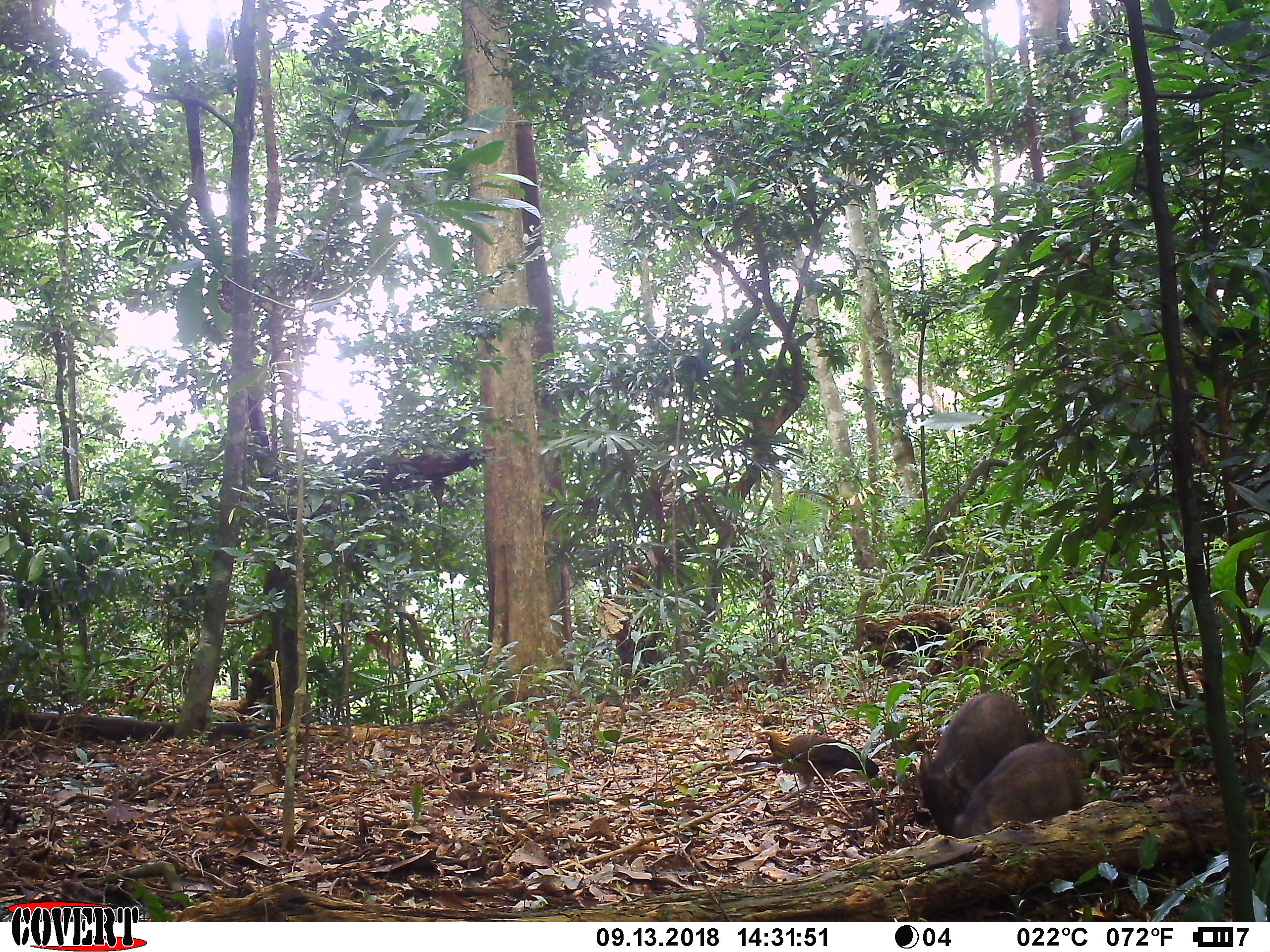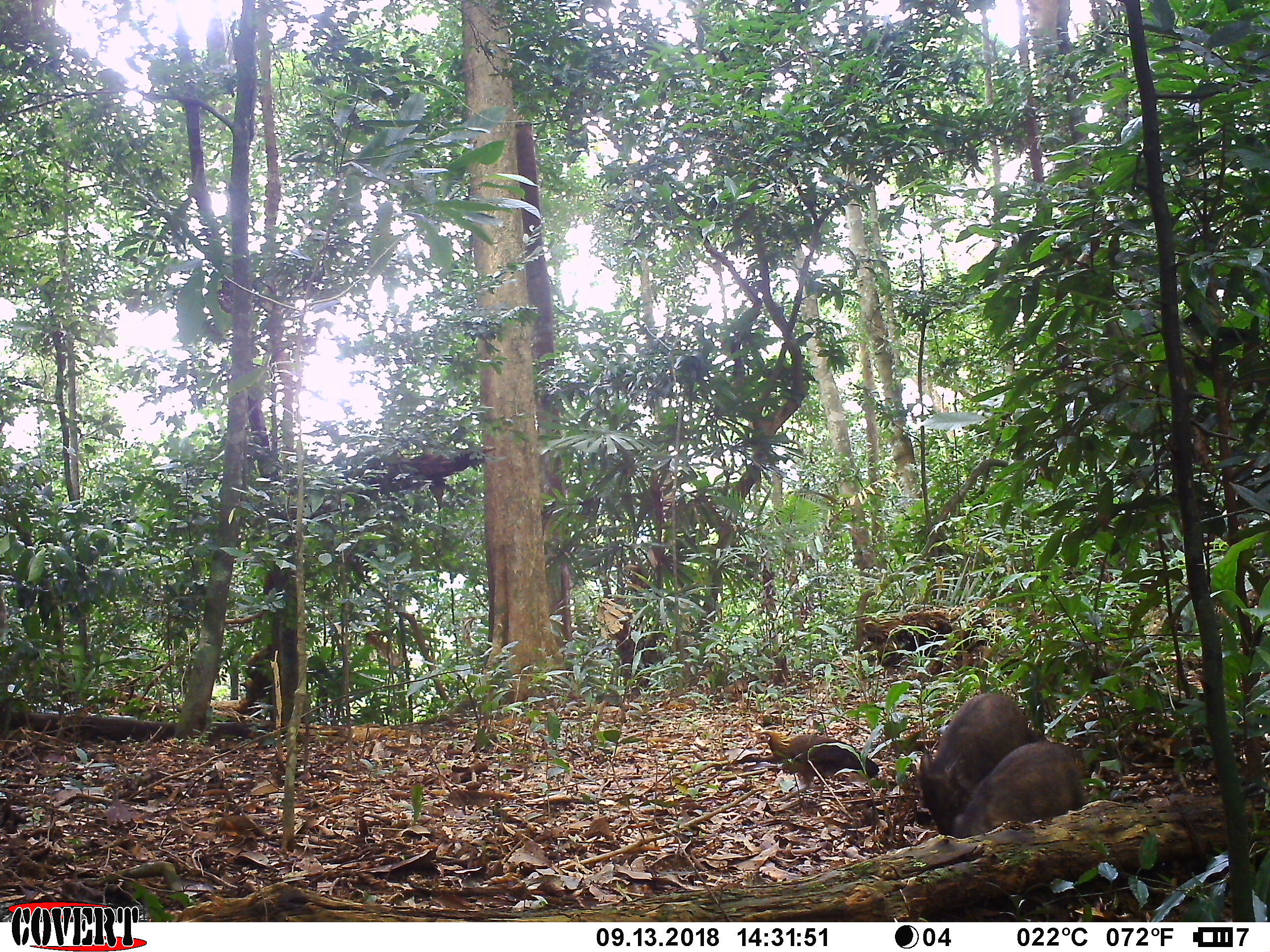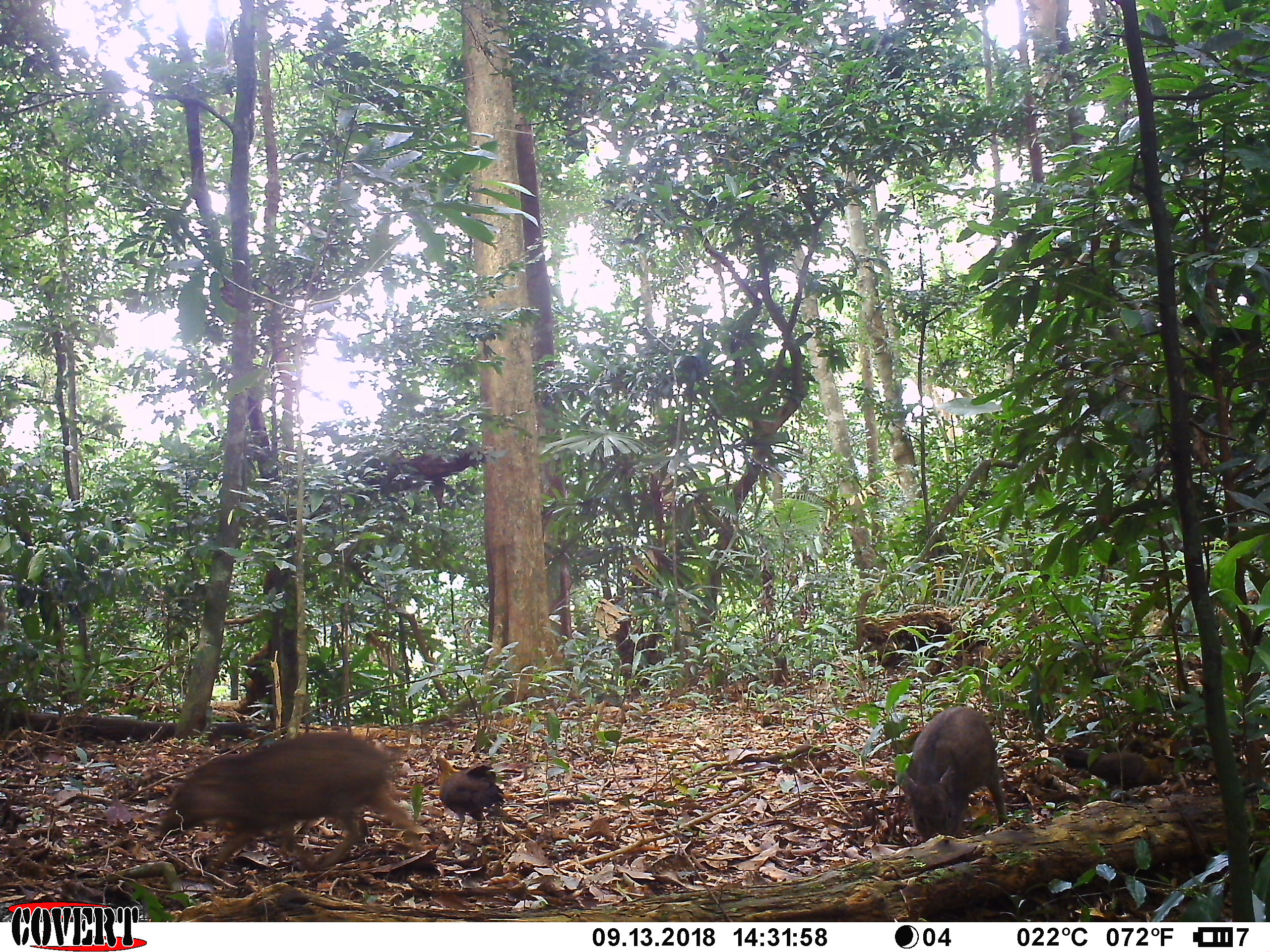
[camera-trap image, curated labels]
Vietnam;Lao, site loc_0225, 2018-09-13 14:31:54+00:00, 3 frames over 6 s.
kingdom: Animalia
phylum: Chordata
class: Aves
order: Galliformes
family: Phasianidae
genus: Gallus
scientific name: Gallus gallus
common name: red junglefowl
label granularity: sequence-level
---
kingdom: Animalia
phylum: Chordata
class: Mammalia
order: Artiodactyla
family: Suidae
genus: Sus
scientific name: Sus scrofa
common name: eurasian wild pig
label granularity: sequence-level